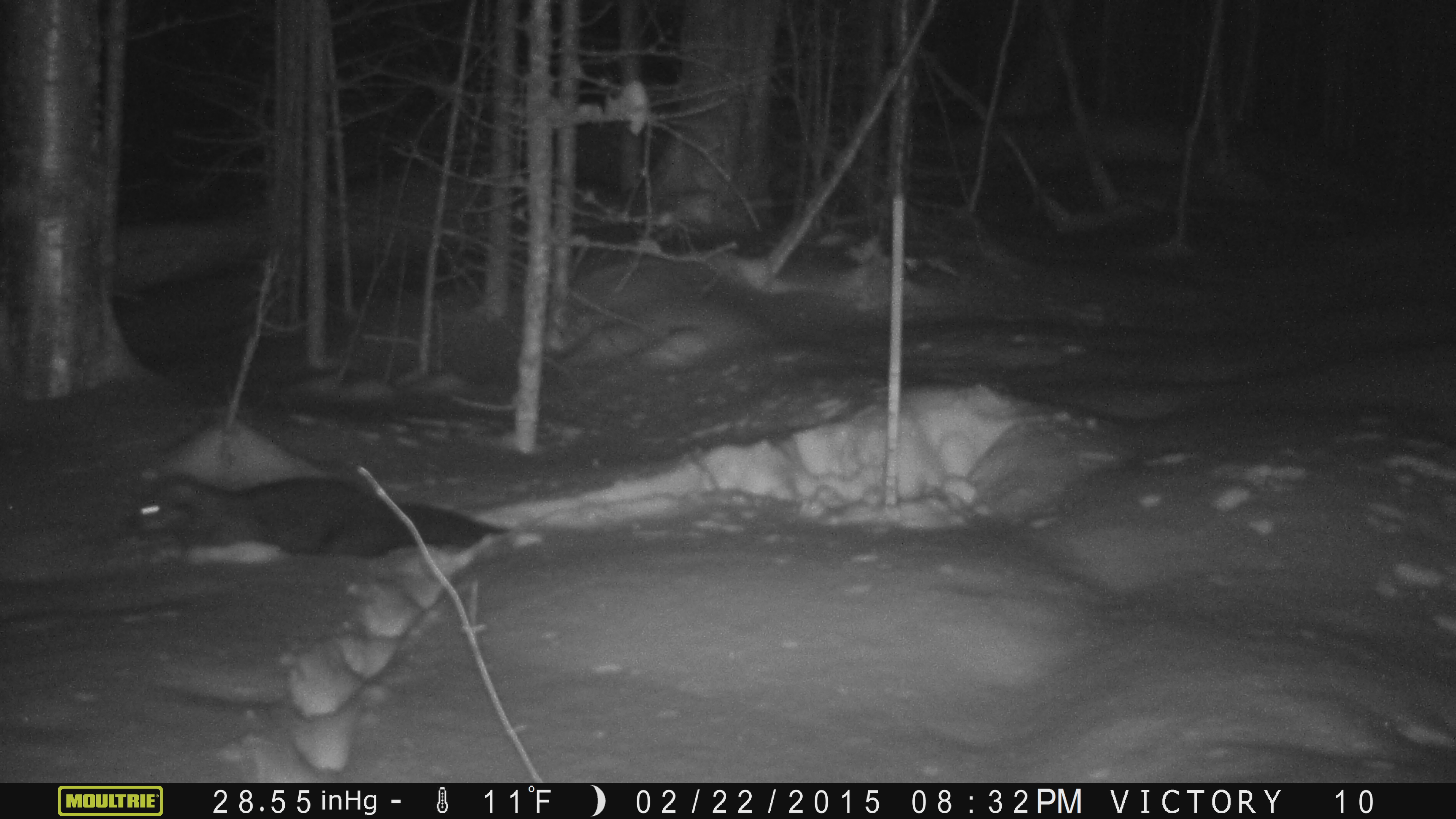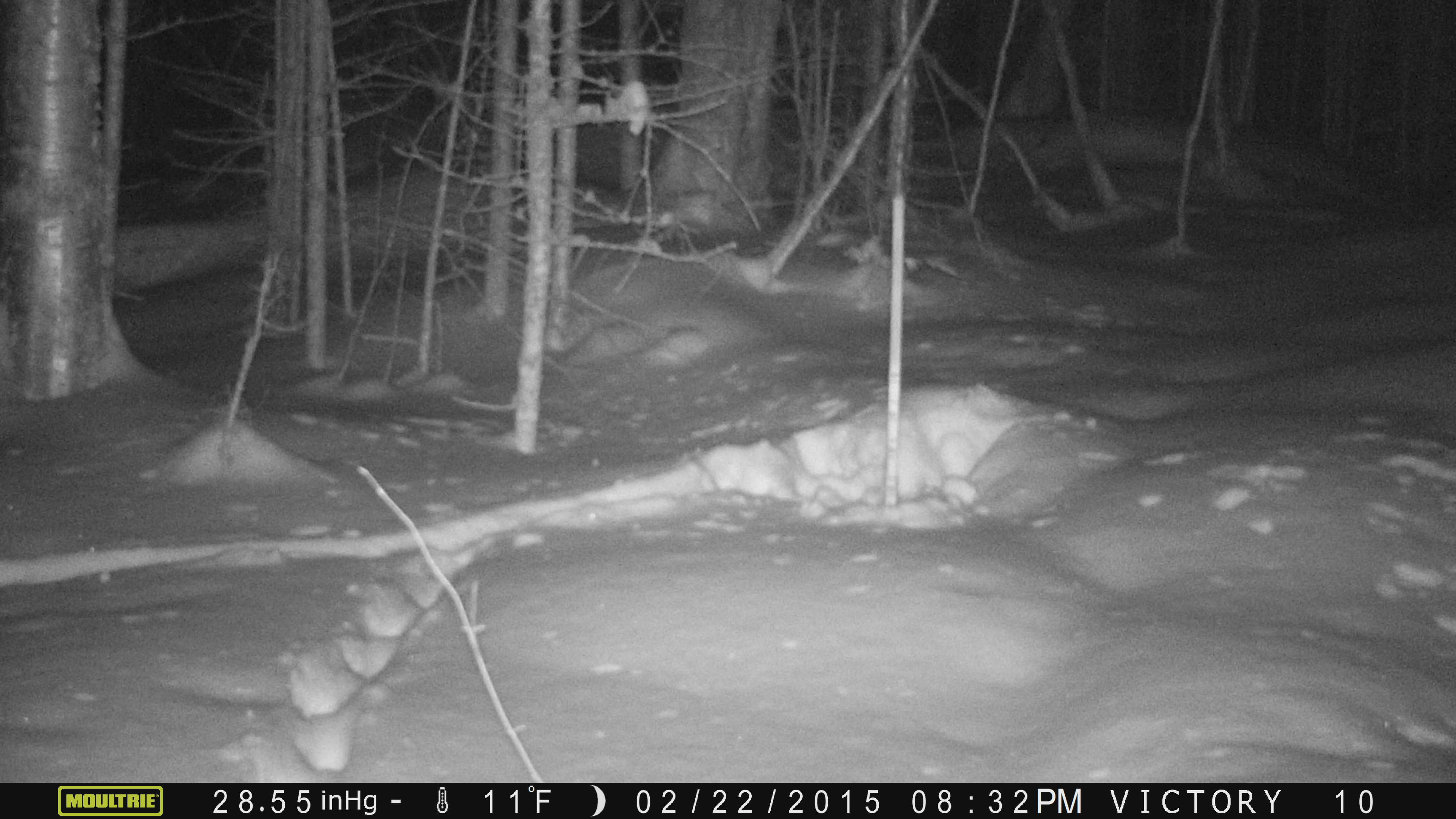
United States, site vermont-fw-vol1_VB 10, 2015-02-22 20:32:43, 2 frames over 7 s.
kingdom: Animalia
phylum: Chordata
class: Mammalia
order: Carnivora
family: Mustelidae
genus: Pekania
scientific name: Pekania pennanti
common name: fisher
Fisher (Pekania pennanti).